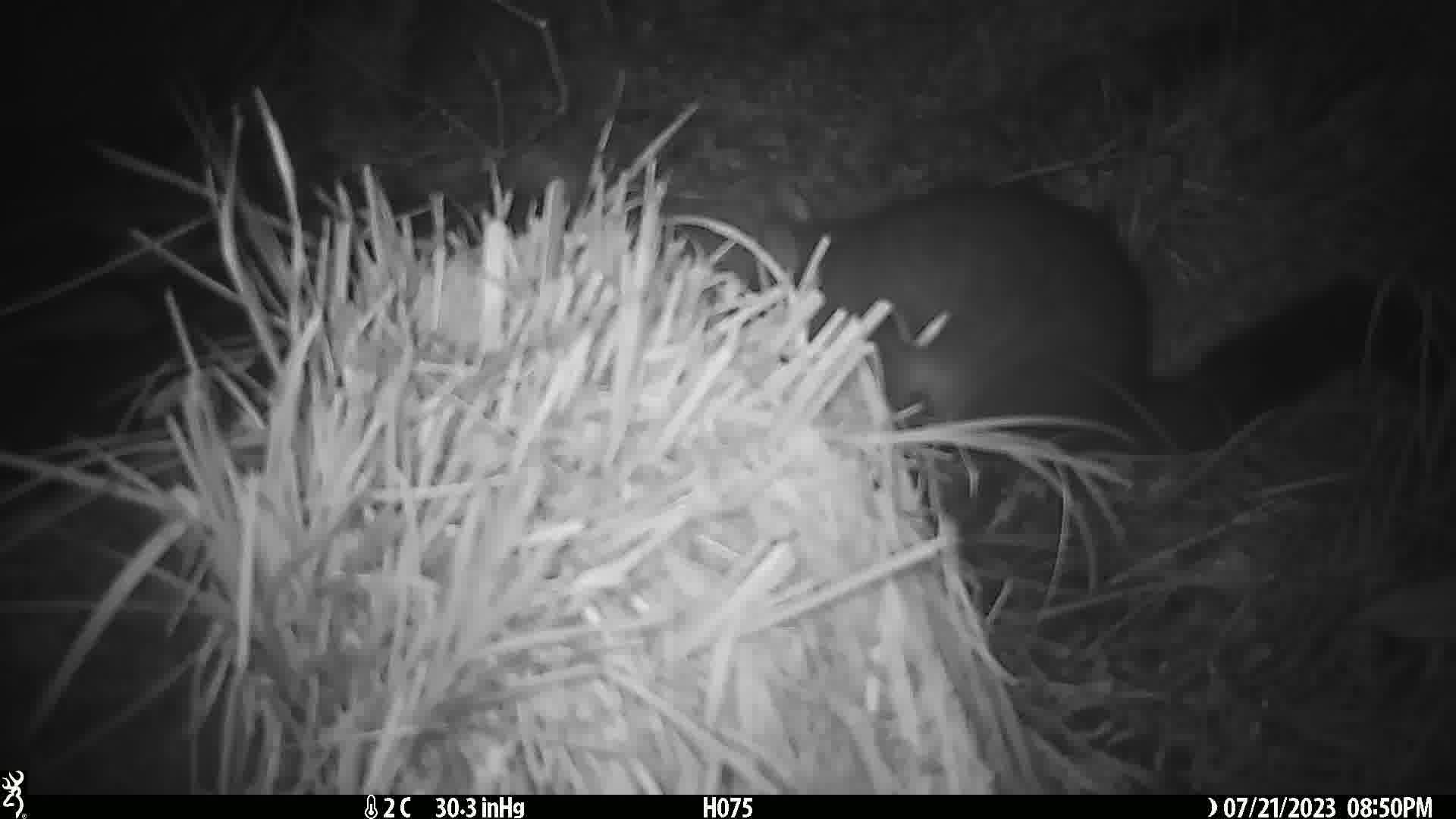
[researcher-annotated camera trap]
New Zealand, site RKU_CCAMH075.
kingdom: Animalia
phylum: Chordata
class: Mammalia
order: Diprotodontia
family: Phalangeridae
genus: Trichosurus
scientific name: Trichosurus vulpecula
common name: common brushtail possum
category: possum